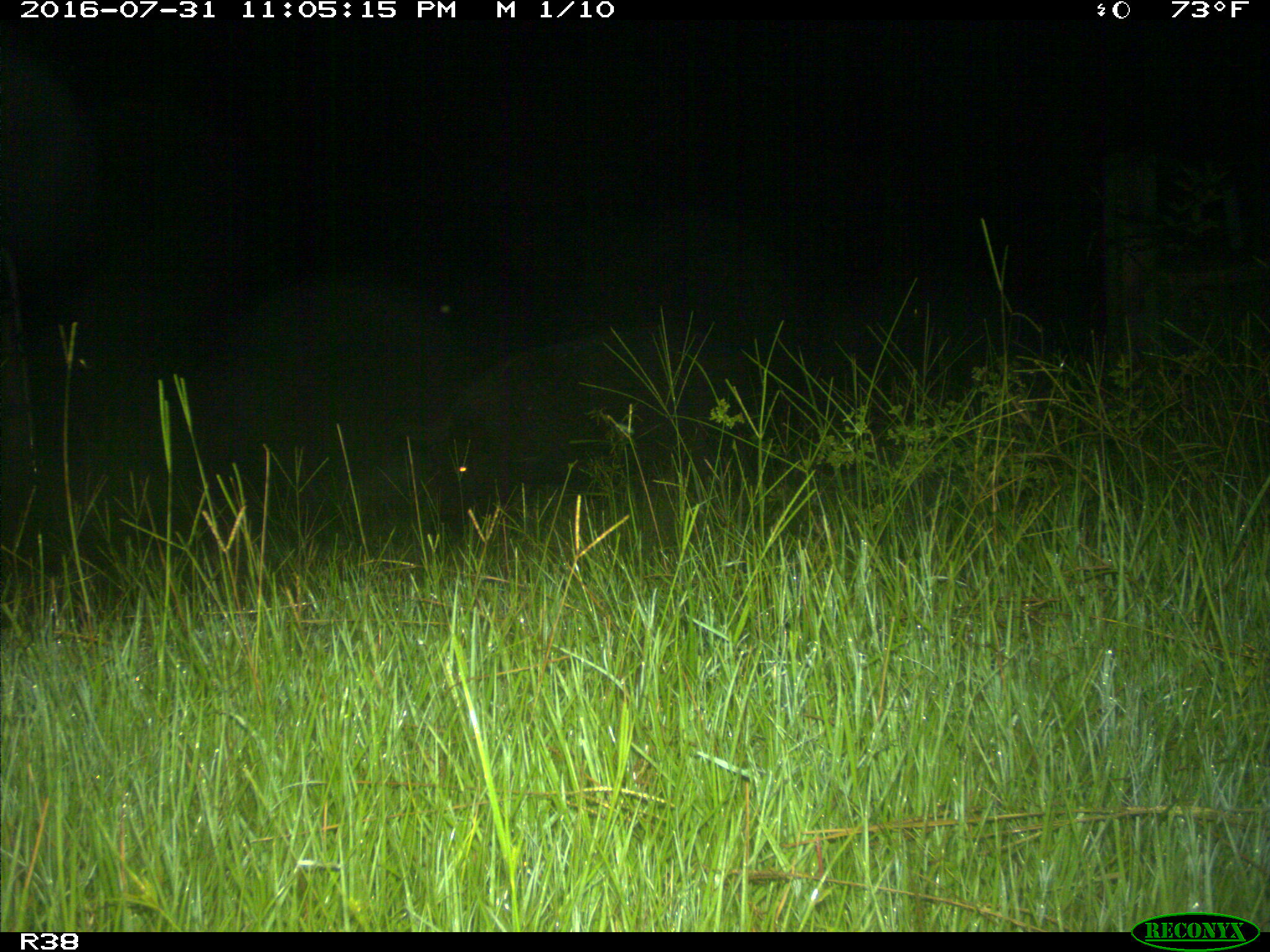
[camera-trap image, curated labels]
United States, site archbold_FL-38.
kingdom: Animalia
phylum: Chordata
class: Mammalia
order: Artiodactyla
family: Suidae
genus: Sus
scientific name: Sus scrofa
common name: wild boar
Sus scrofa (wild boar).